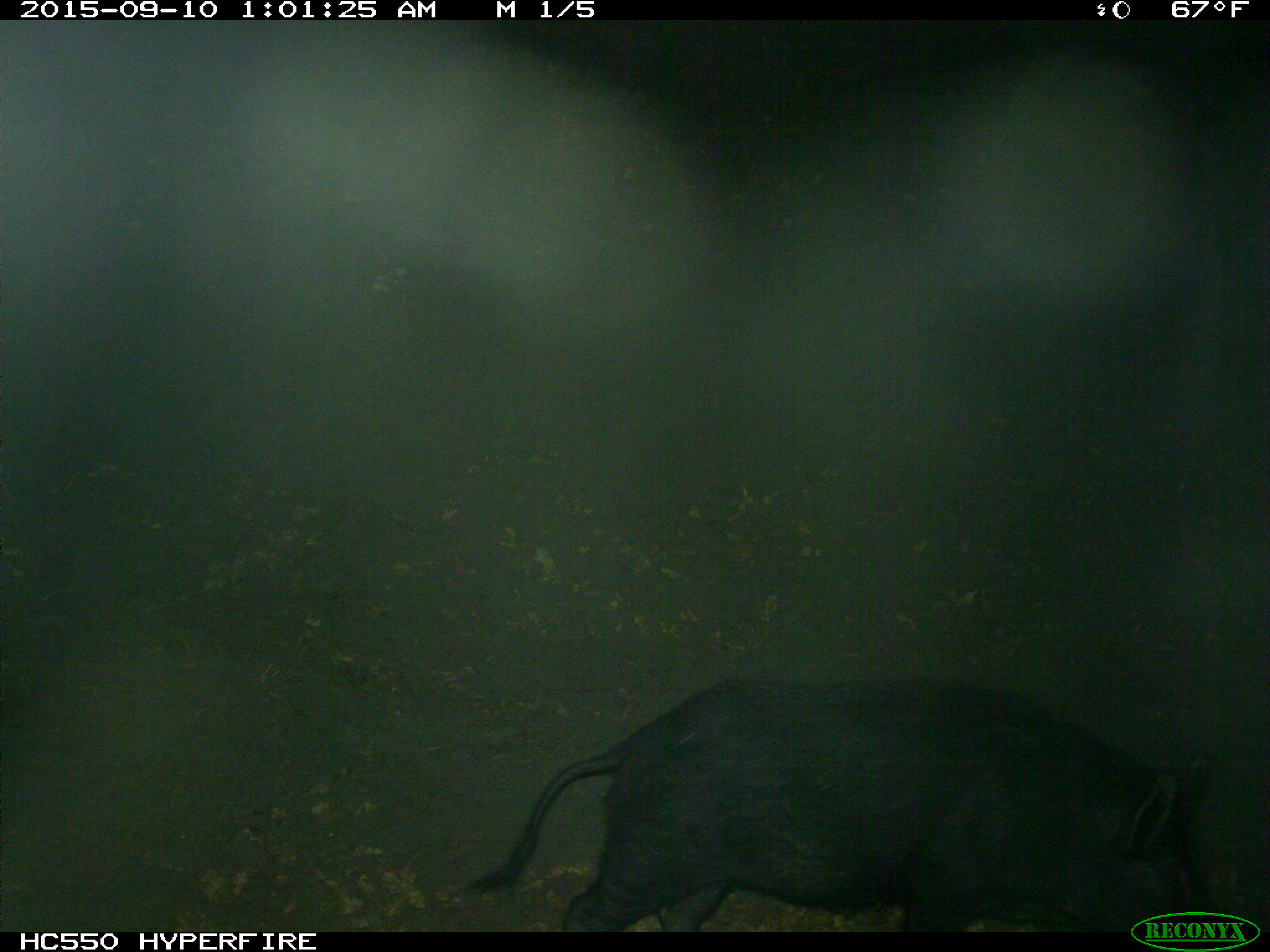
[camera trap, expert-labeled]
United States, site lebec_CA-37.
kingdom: Animalia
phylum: Chordata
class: Mammalia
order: Artiodactyla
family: Suidae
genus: Sus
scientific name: Sus scrofa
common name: wild boar